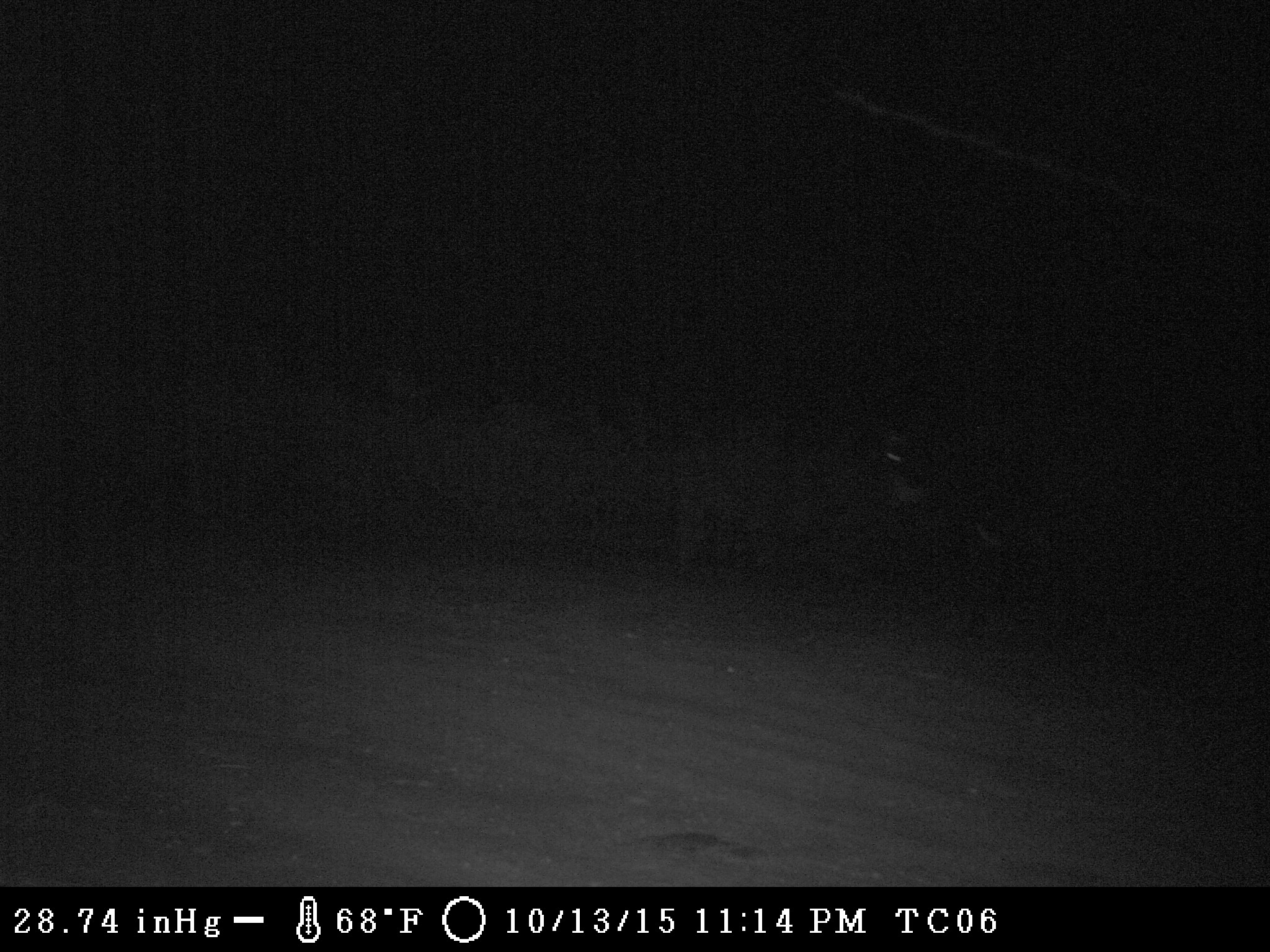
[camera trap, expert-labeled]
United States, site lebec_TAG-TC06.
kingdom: Animalia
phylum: Chordata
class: Mammalia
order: Artiodactyla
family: Bovidae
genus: Bos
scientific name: Bos taurus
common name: domestic cow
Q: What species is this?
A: Bos taurus (domestic cow).